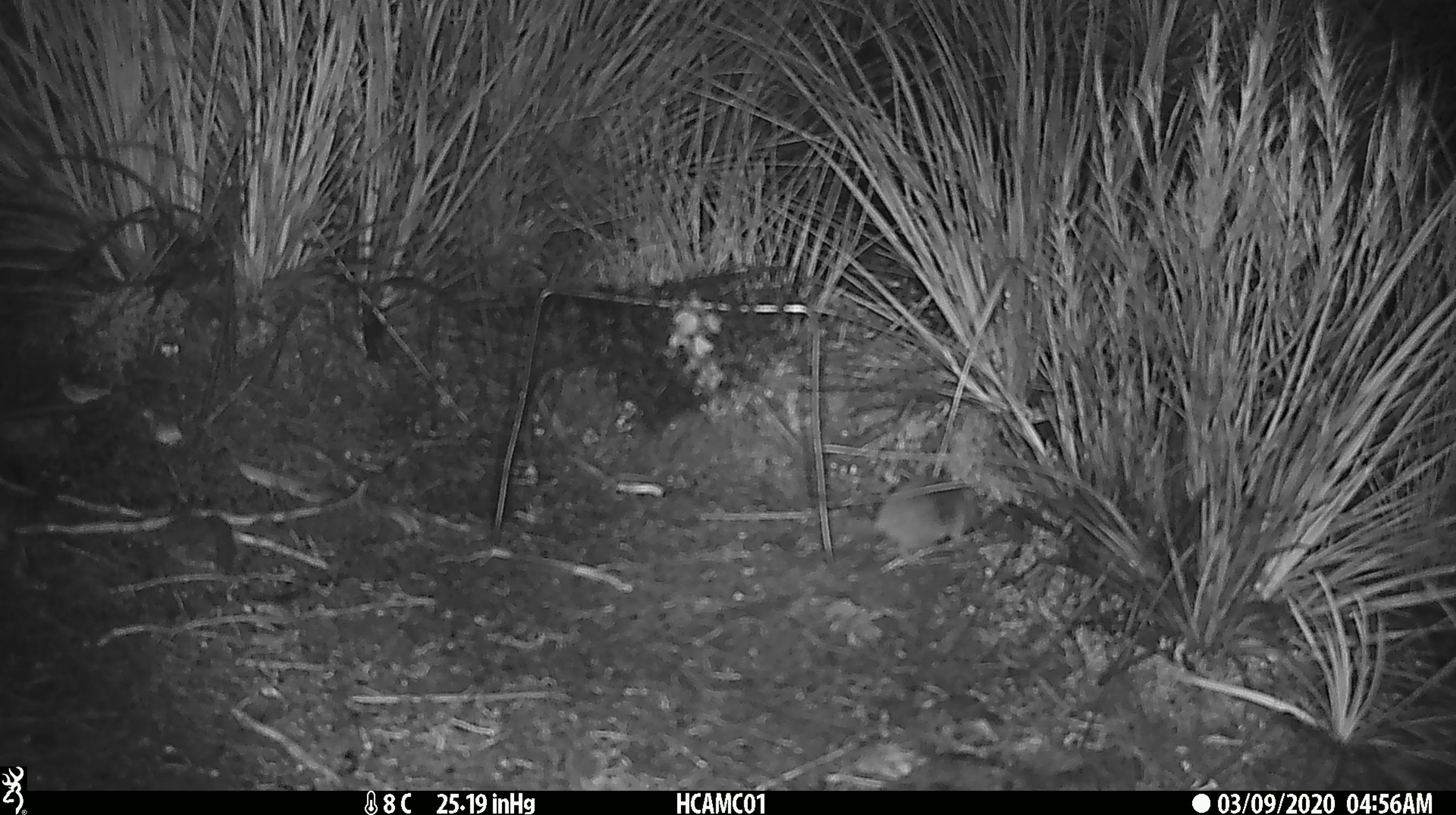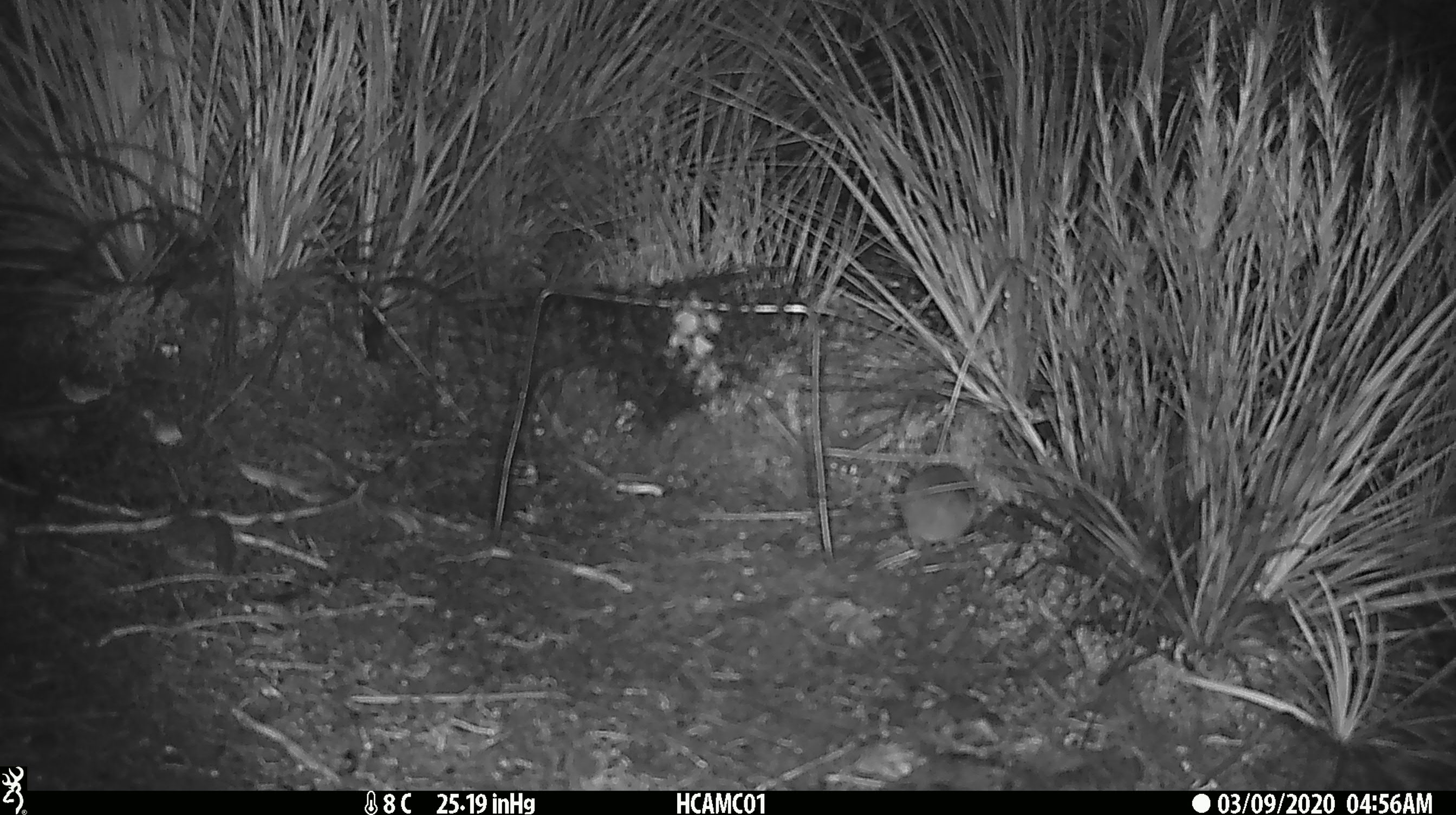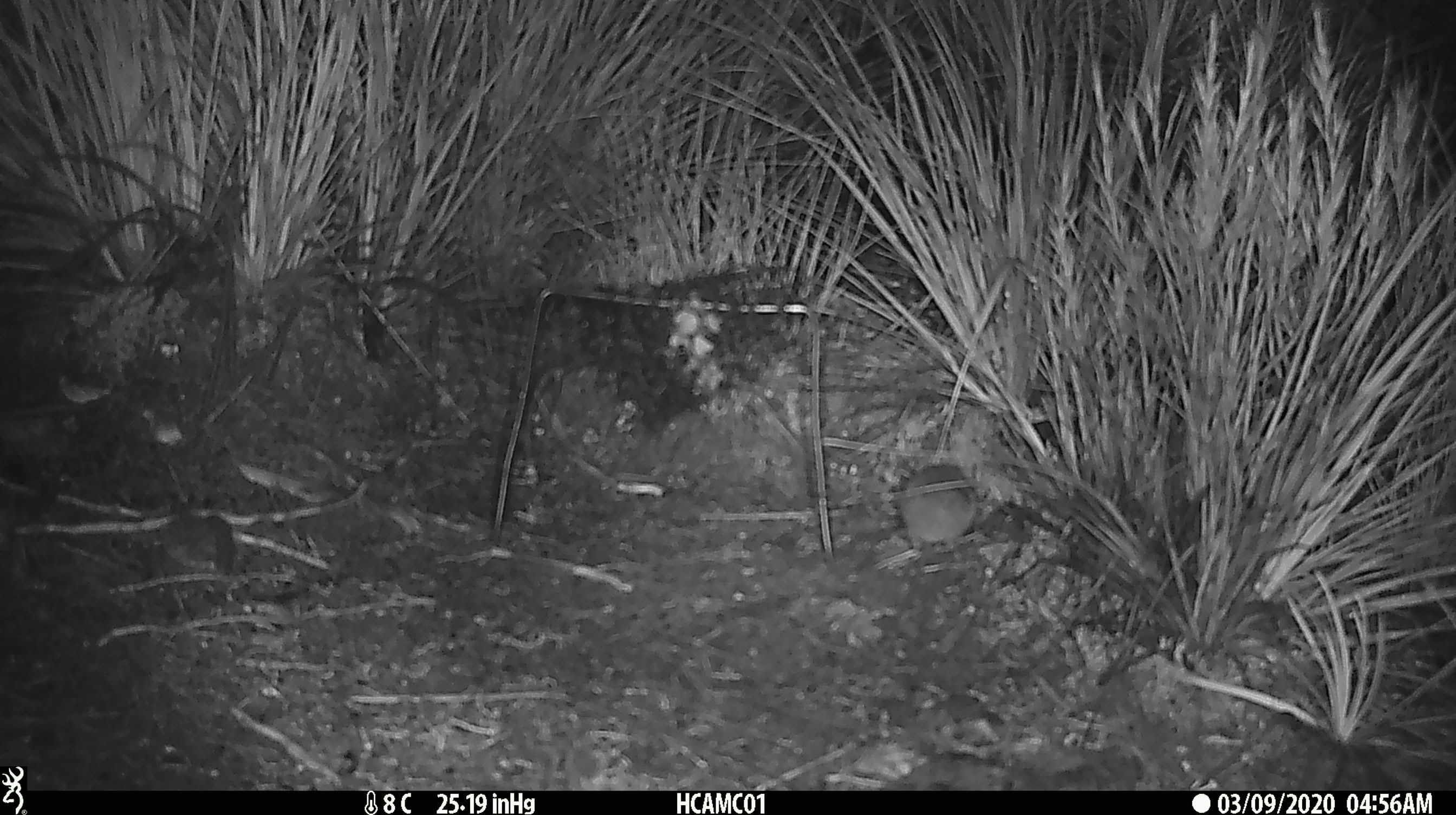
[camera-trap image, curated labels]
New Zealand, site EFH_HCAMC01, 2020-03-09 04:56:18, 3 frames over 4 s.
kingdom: Animalia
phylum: Chordata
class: Mammalia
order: Rodentia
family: Muridae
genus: Mus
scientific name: Mus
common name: mouse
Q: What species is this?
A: Mouse (Mus).